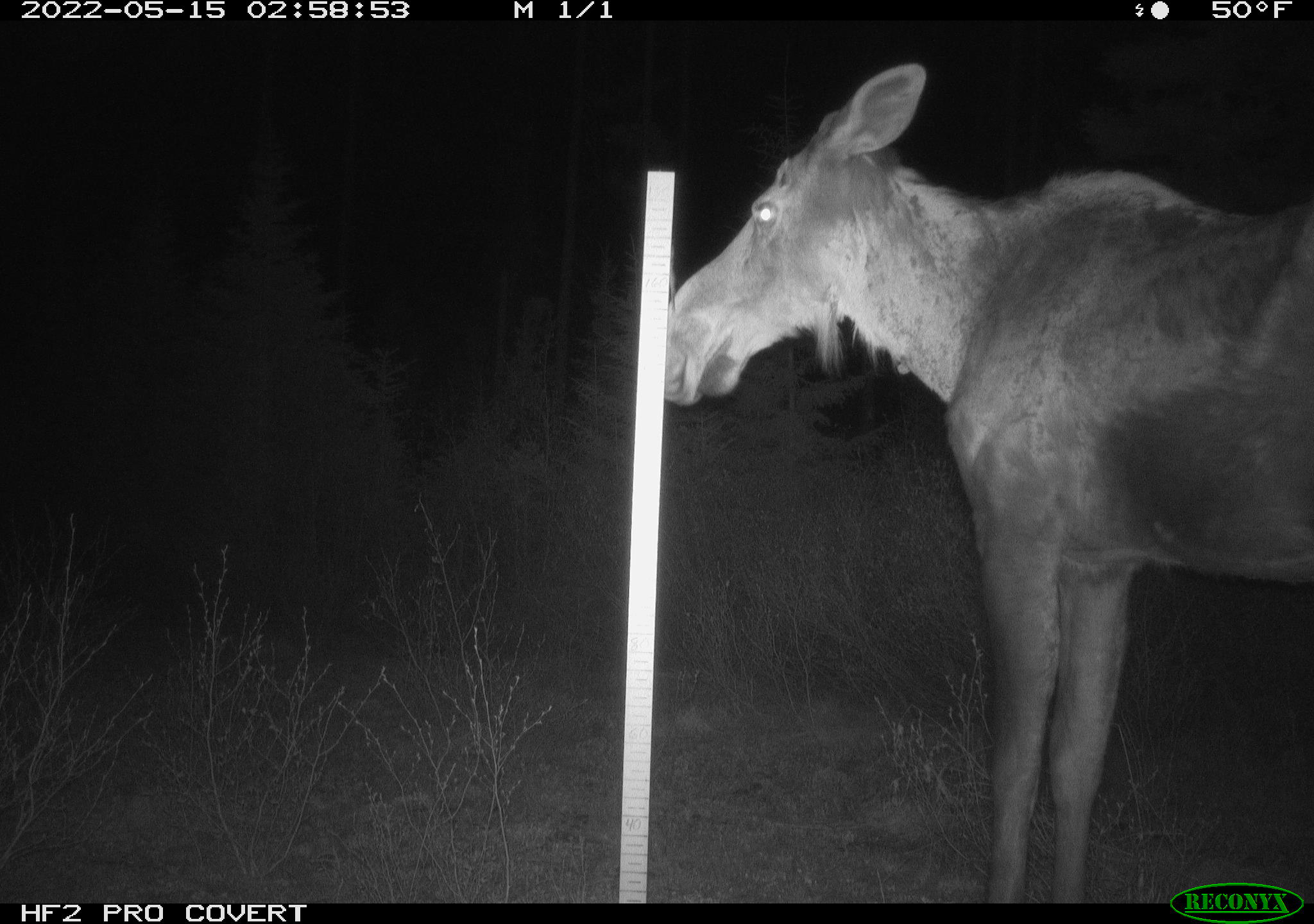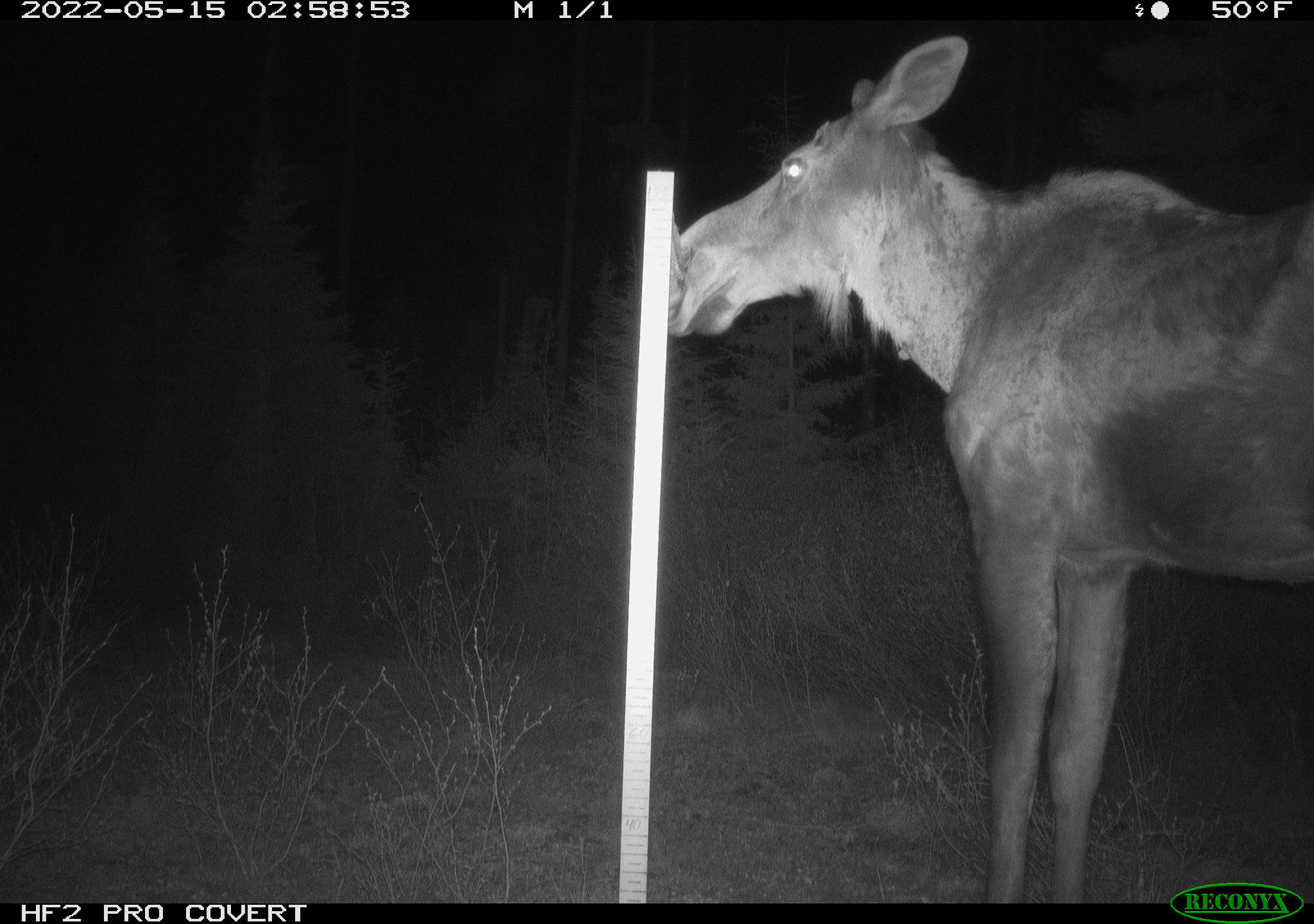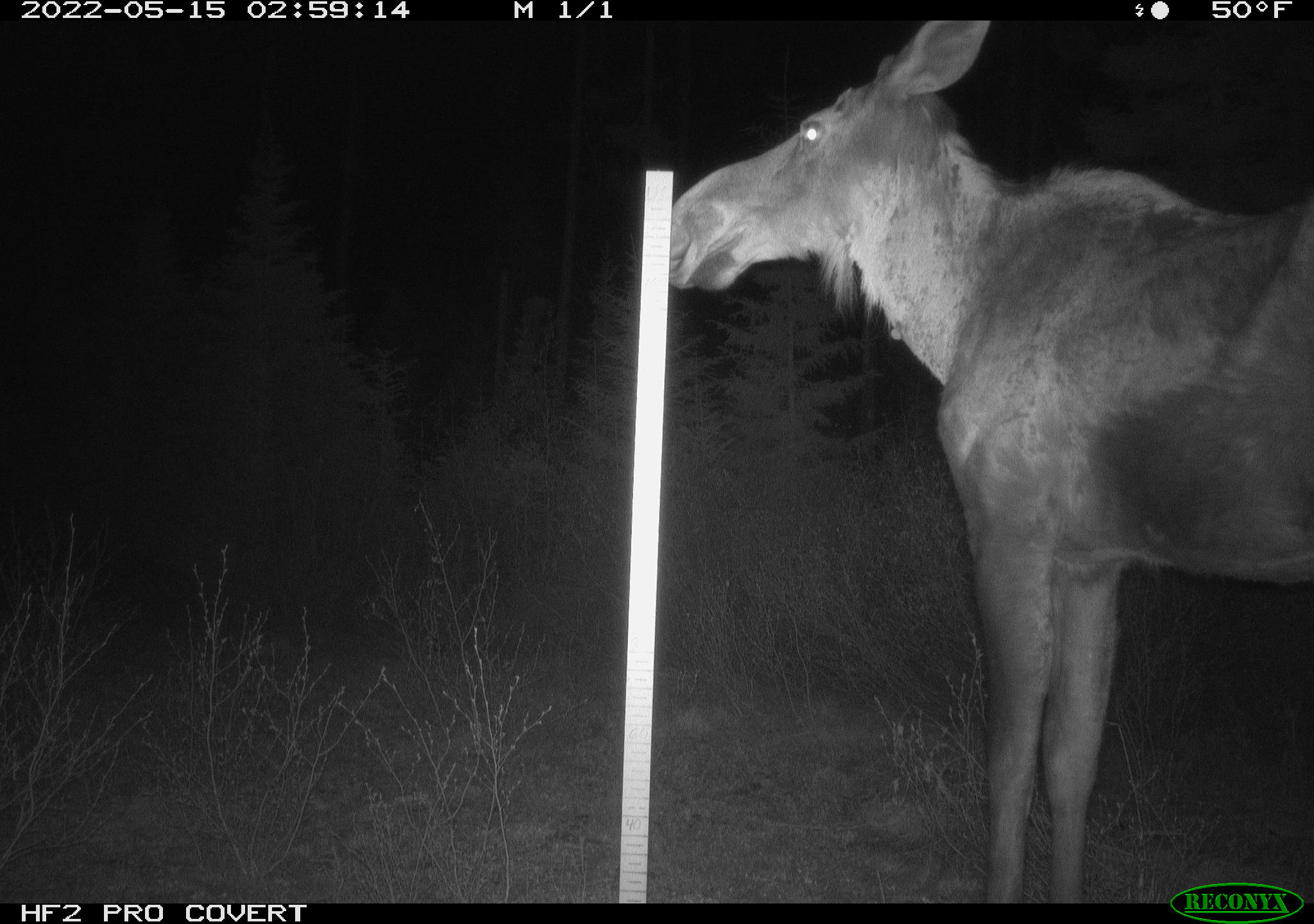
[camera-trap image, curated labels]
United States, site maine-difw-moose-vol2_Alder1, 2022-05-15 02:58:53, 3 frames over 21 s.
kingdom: Animalia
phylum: Chordata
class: Mammalia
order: Artiodactyla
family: Cervidae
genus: Alces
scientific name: Alces alces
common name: moose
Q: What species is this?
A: Moose (Alces alces).